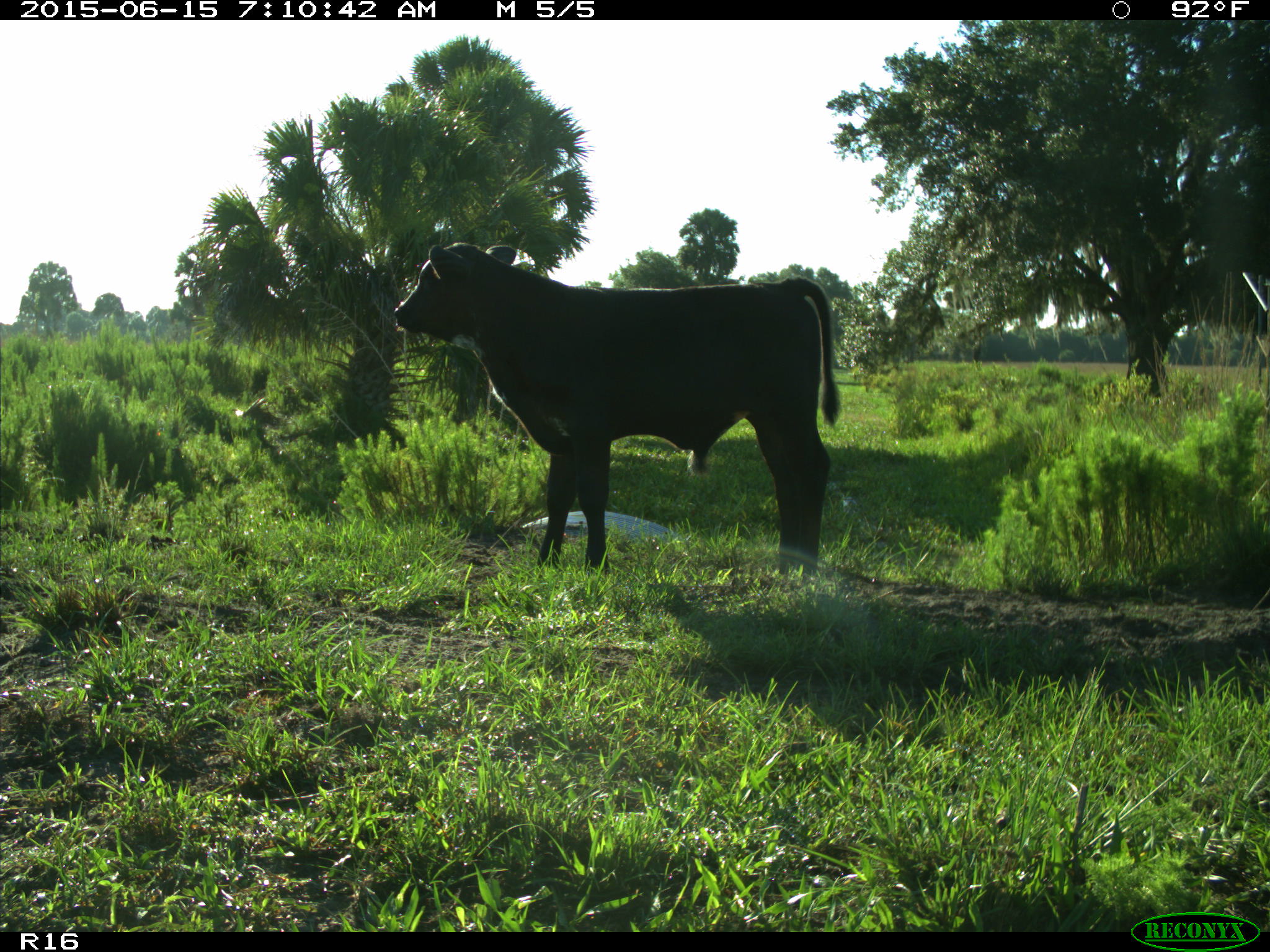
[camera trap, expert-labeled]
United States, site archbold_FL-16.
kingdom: Animalia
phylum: Chordata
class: Mammalia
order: Artiodactyla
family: Bovidae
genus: Bos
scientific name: Bos taurus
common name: domestic cow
Bos taurus (domestic cow).